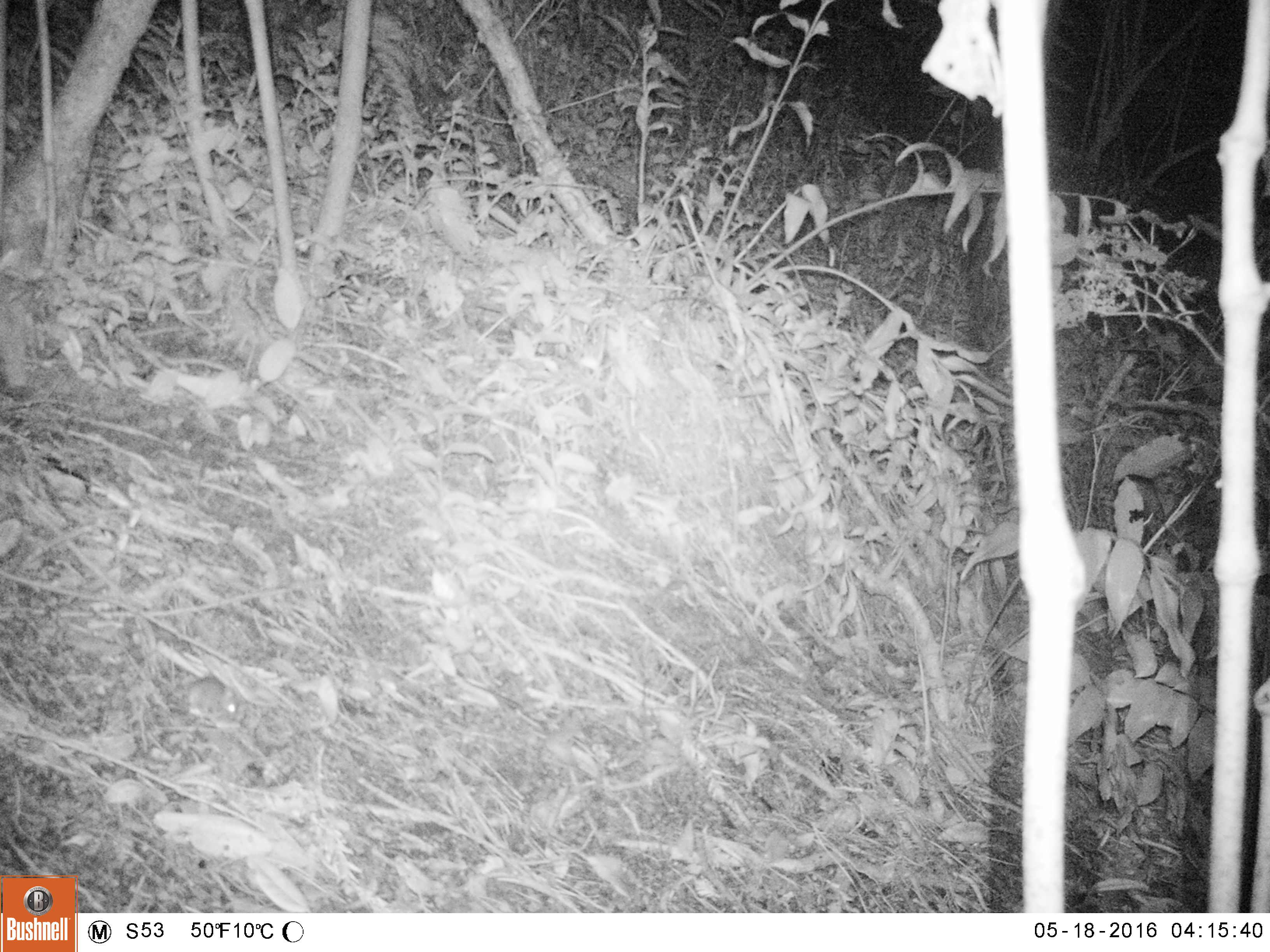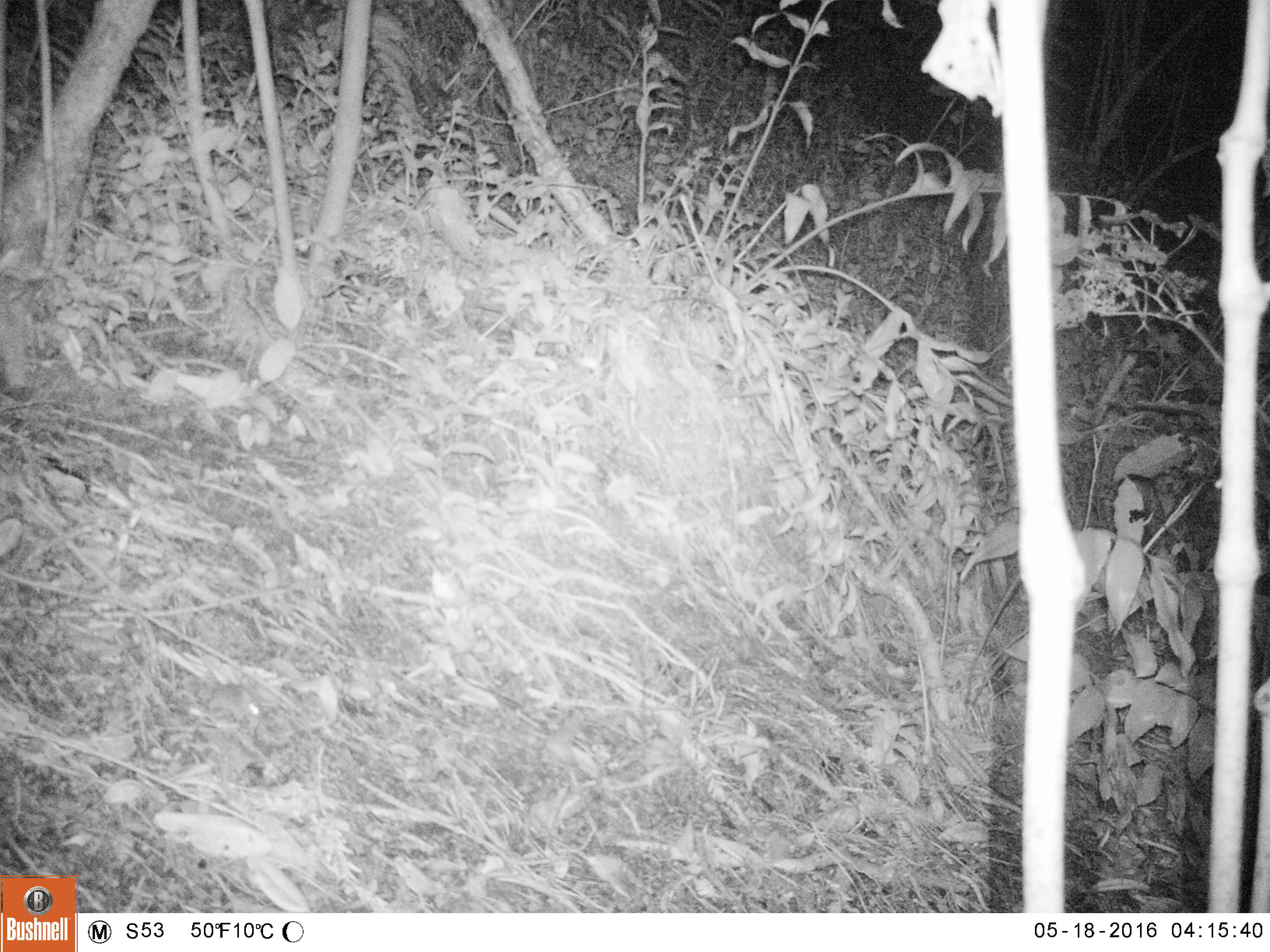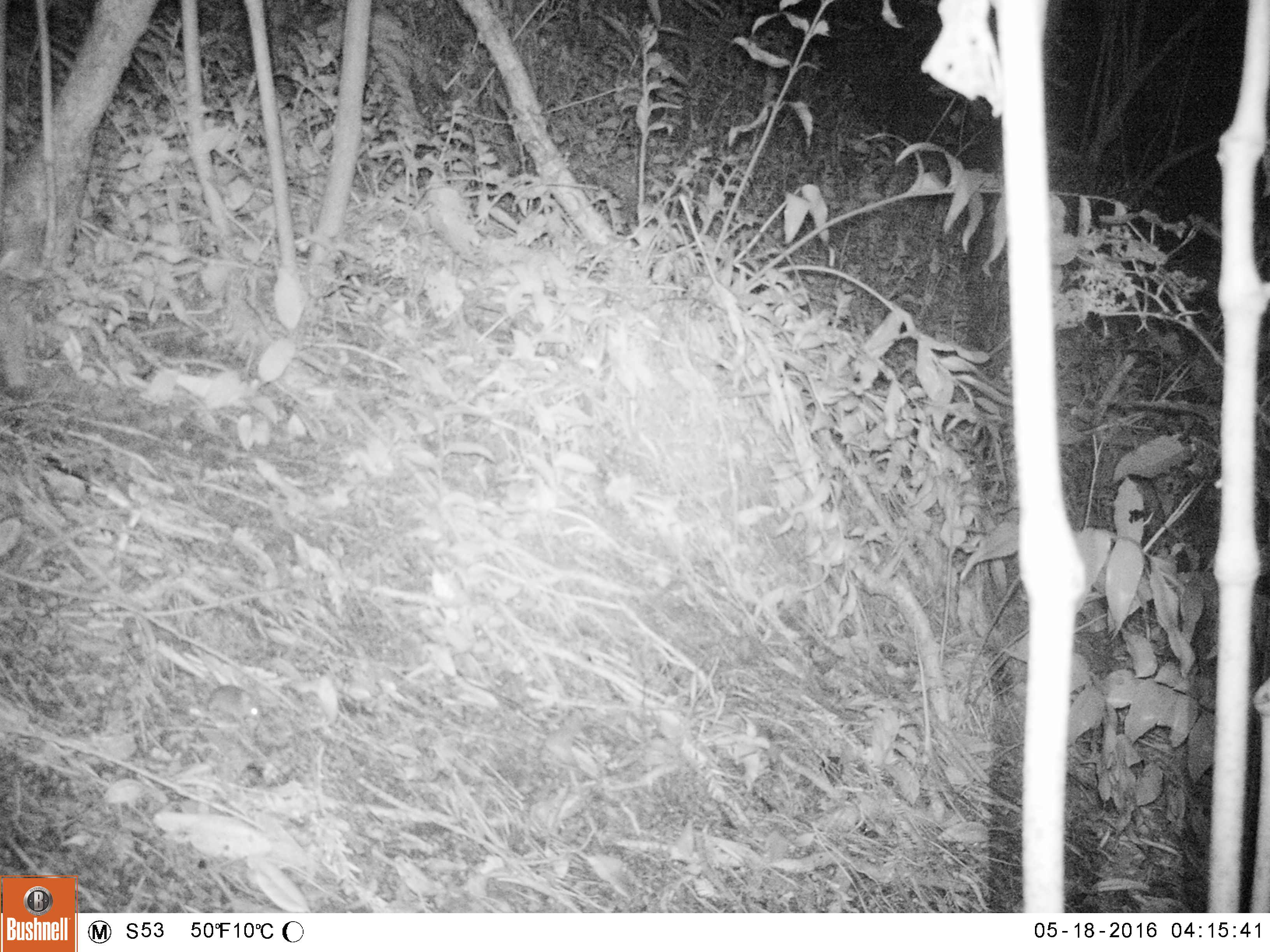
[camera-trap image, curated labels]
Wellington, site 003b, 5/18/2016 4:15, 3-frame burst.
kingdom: Animalia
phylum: Chordata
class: Mammalia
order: Rodentia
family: Muridae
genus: Mus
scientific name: Mus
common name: mouse